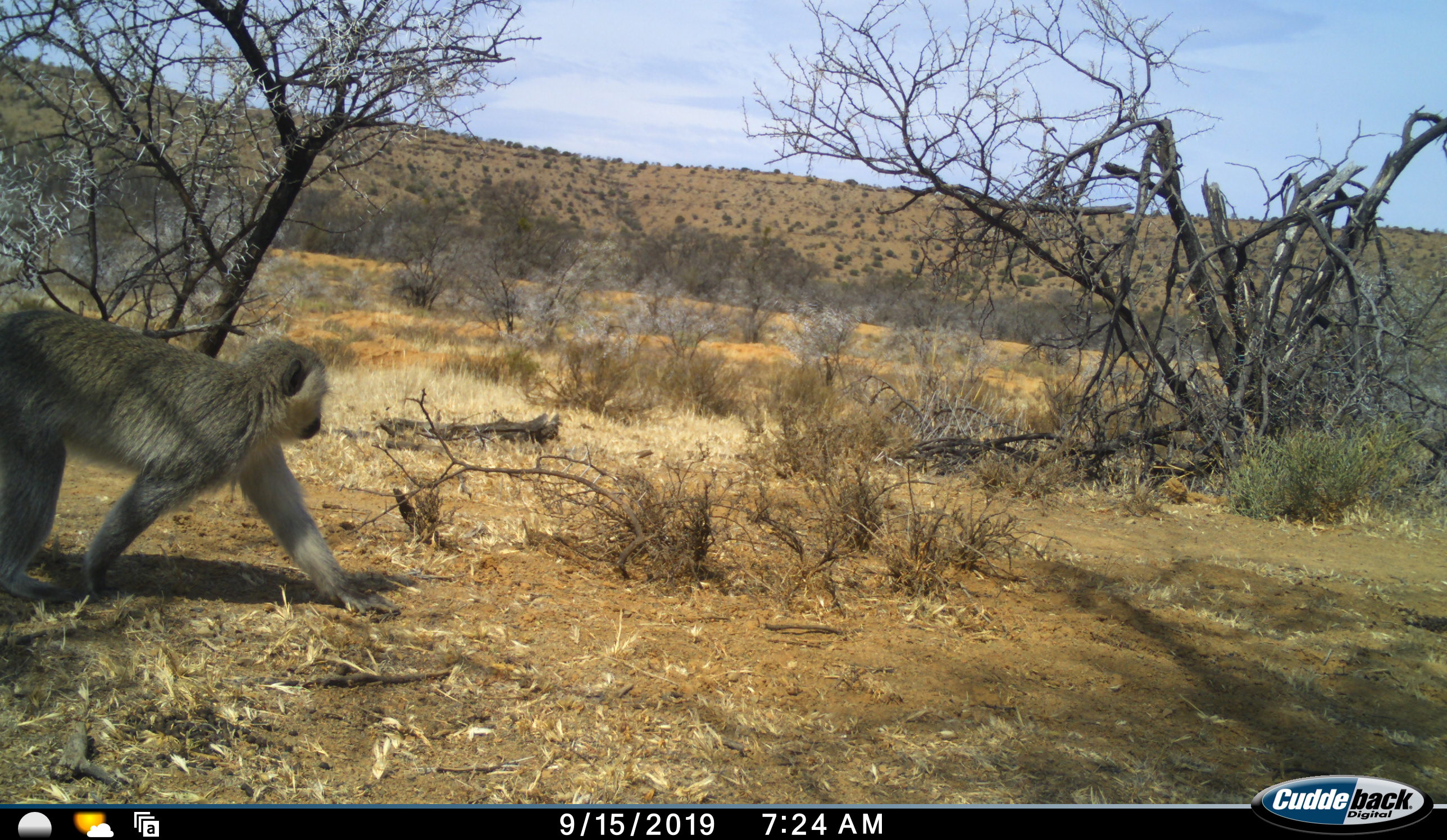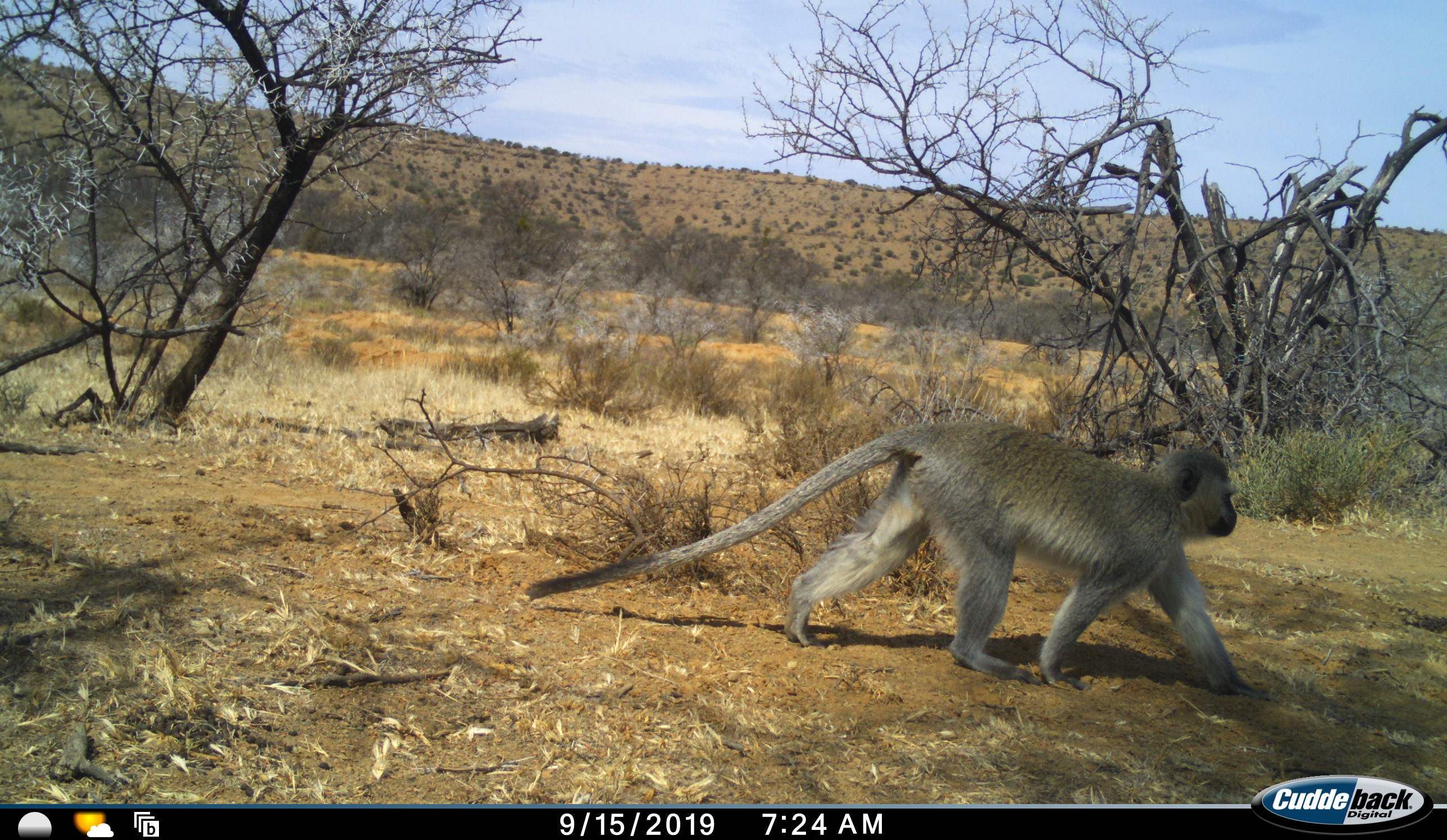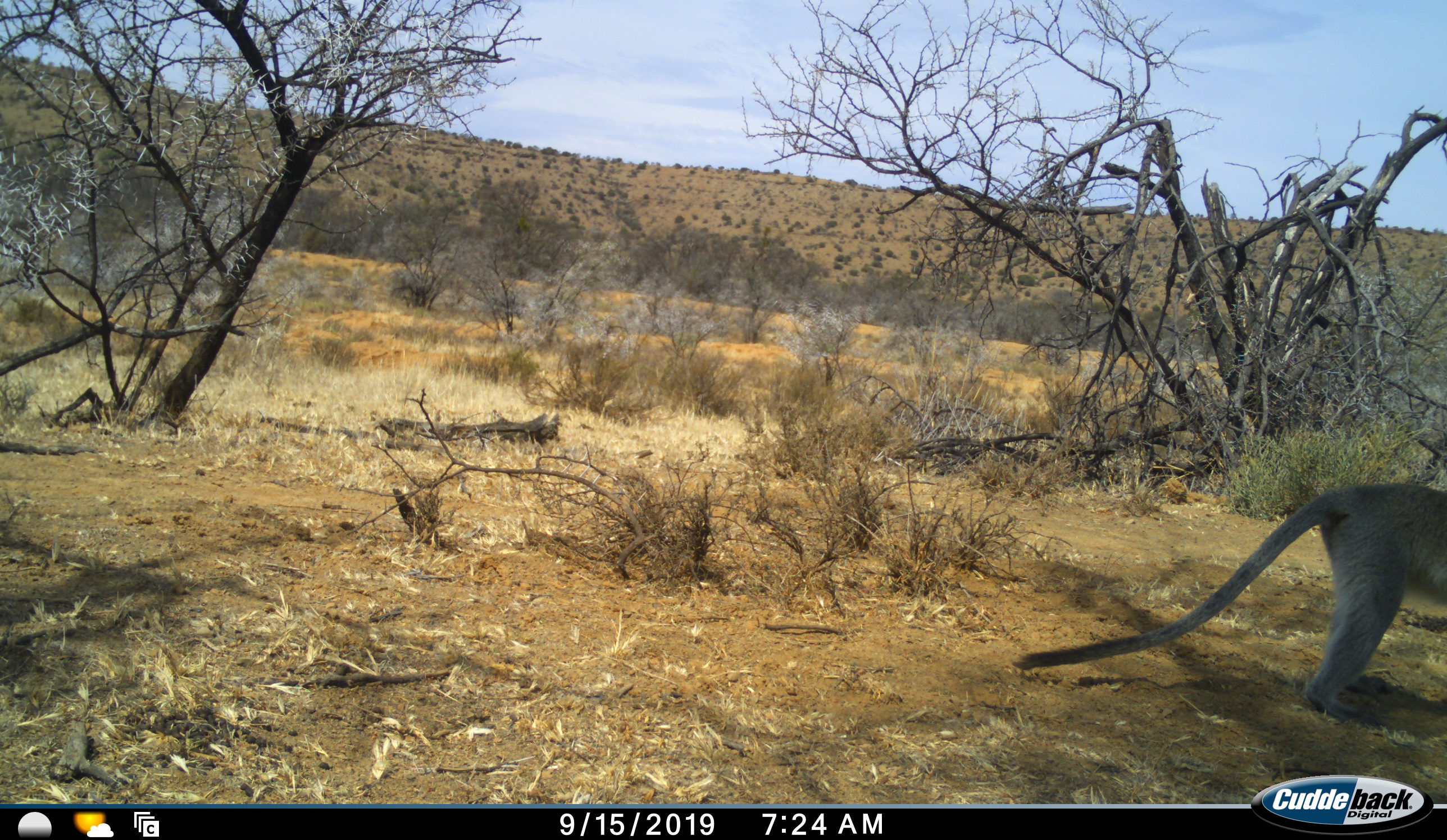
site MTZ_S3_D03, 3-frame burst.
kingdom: Animalia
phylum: Chordata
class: Mammalia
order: Primates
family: Cercopithecidae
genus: Chlorocebus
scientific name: Chlorocebus pygerythrus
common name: vervet monkey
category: monkeyvervet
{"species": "monkeyvervet (vervet monkey) (Chlorocebus pygerythrus)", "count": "1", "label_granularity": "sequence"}